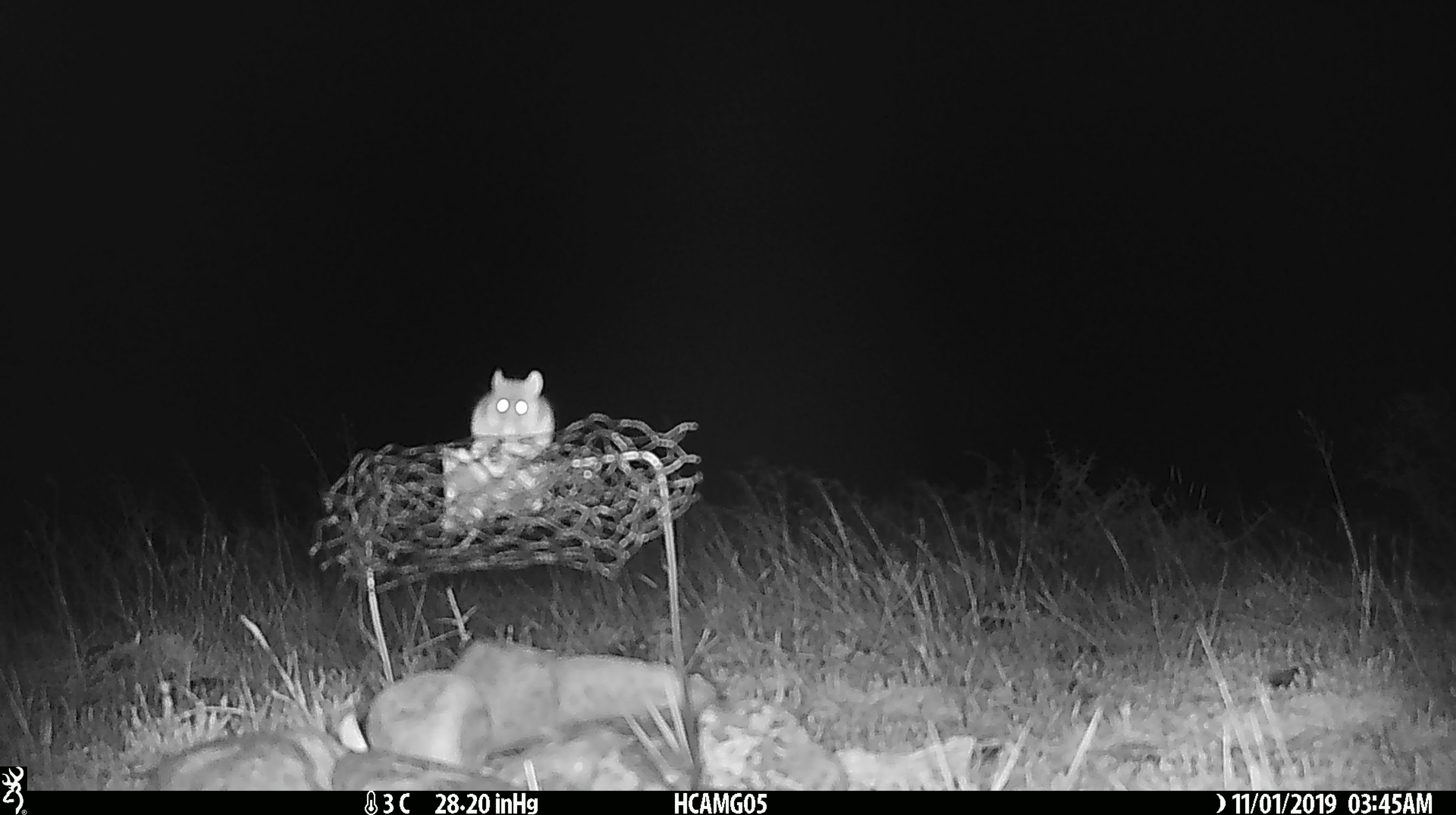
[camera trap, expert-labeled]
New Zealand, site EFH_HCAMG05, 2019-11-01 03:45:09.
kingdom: Animalia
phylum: Chordata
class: Mammalia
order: Rodentia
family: Muridae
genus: Mus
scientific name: Mus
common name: mouse